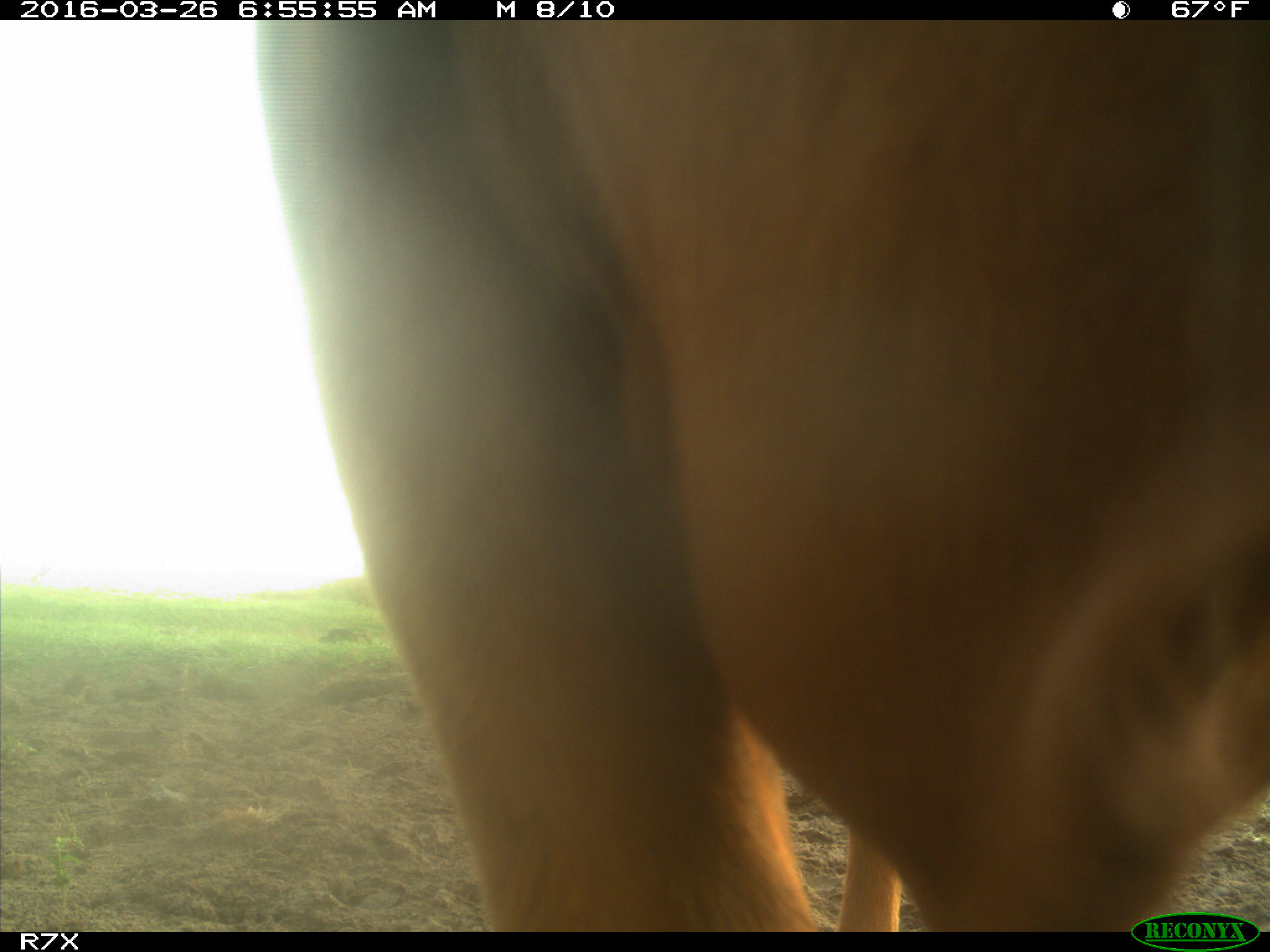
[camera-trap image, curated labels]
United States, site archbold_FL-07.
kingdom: Animalia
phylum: Chordata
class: Mammalia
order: Artiodactyla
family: Bovidae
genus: Bos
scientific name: Bos taurus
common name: domestic cow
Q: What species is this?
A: Bos taurus (domestic cow).